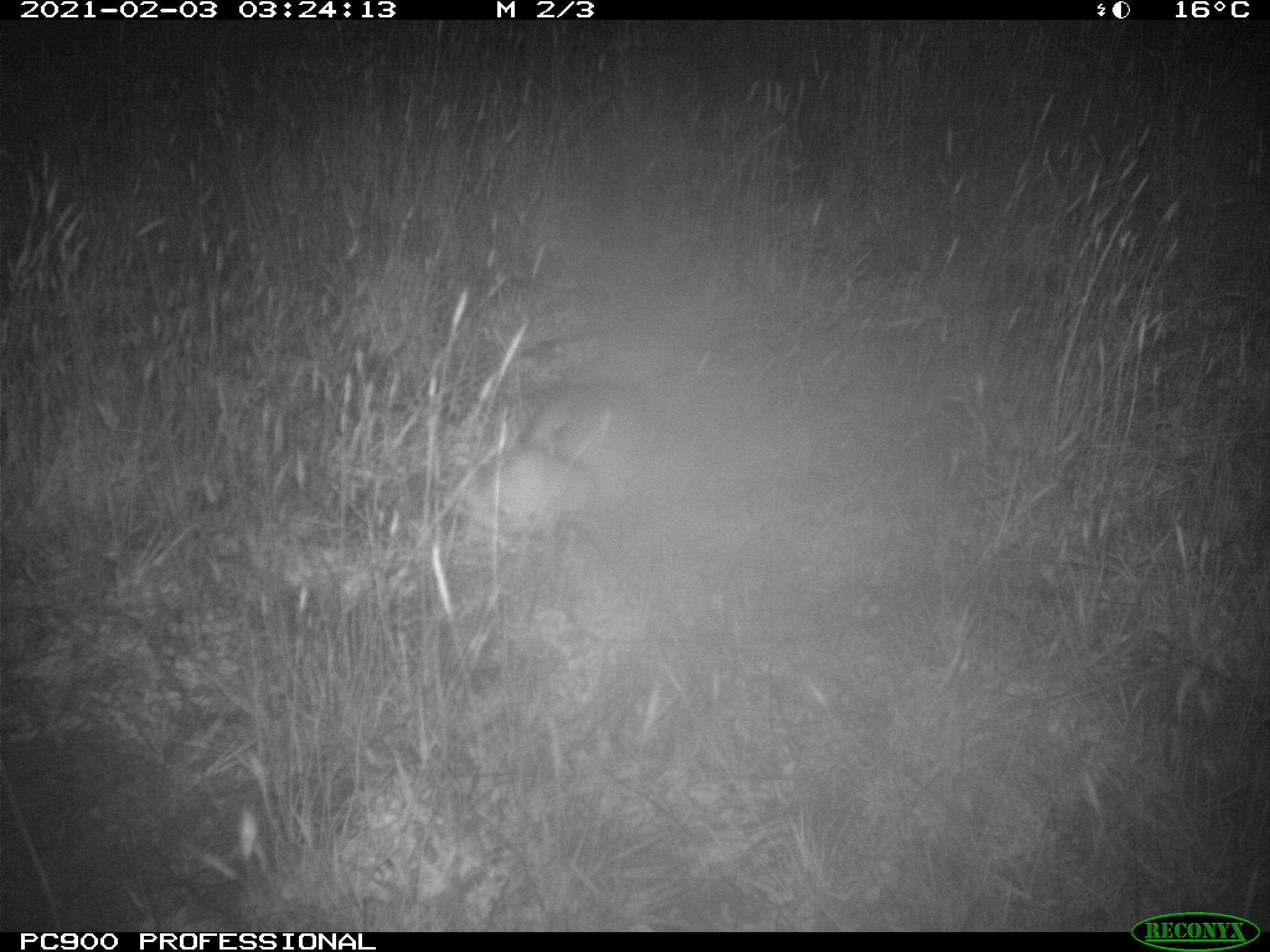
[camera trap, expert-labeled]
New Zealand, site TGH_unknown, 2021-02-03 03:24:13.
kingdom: Animalia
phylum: Chordata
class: Mammalia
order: Carnivora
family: Mustelidae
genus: Mustela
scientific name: Mustela furo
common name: ferret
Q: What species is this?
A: Ferret (Mustela furo).